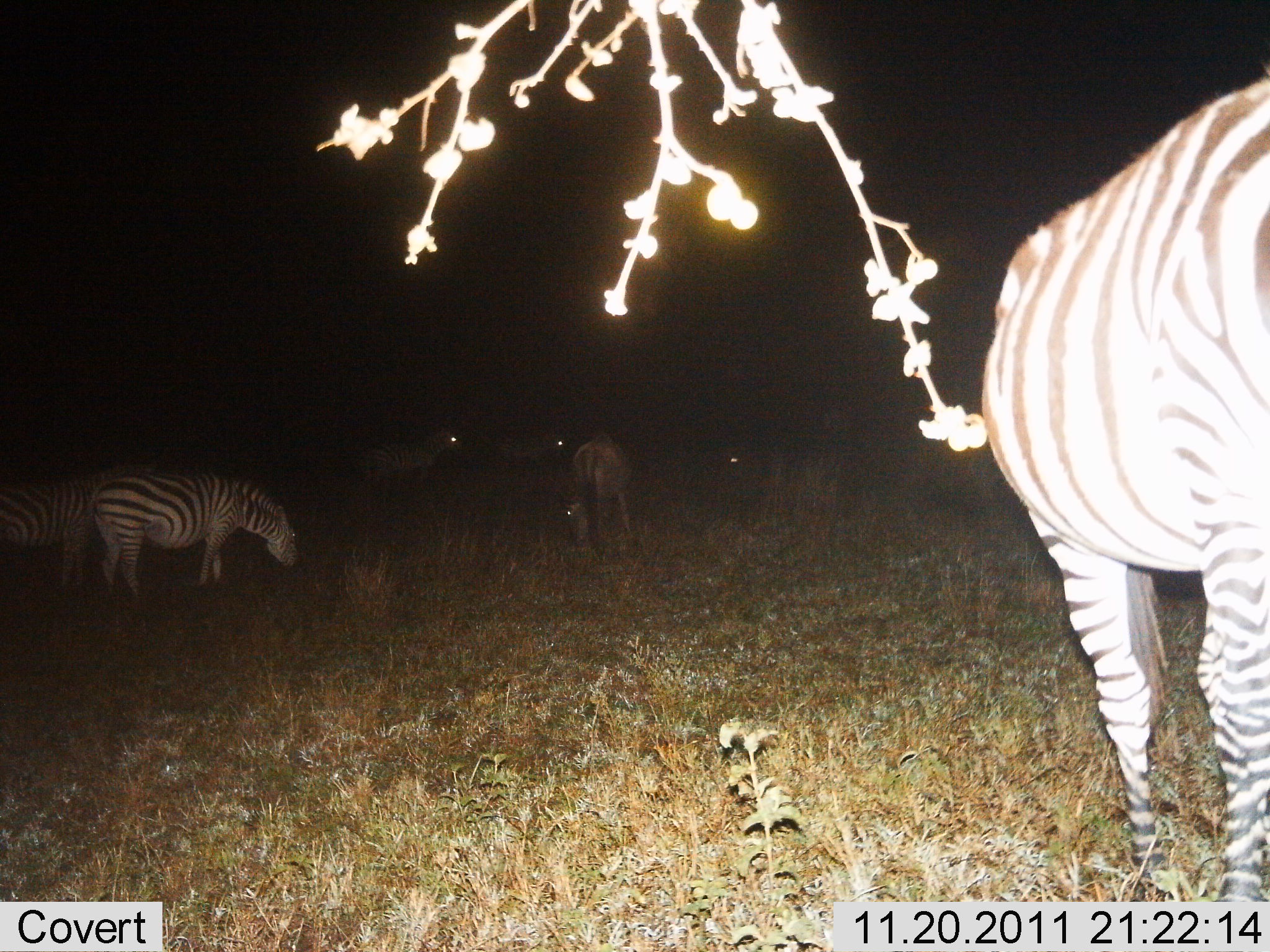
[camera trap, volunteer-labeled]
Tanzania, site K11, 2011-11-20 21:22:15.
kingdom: Animalia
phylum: Chordata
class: Mammalia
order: Perissodactyla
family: Equidae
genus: Equus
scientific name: Equus quagga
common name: plains zebra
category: zebra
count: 6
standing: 50%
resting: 0%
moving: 0%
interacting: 0%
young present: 6%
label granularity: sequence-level